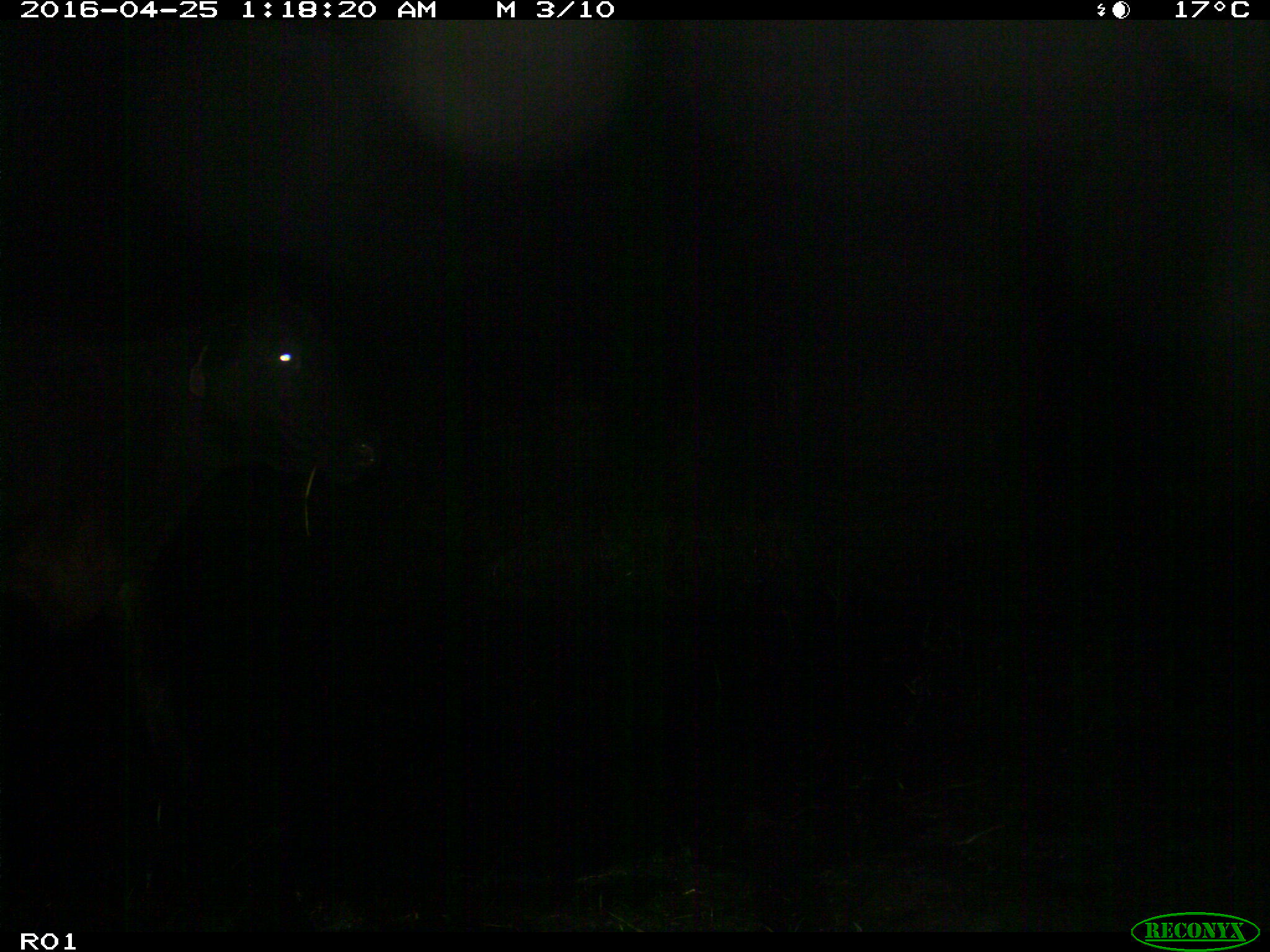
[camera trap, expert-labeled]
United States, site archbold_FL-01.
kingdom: Animalia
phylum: Chordata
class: Mammalia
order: Artiodactyla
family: Bovidae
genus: Bos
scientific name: Bos taurus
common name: domestic cow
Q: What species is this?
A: Bos taurus (domestic cow).